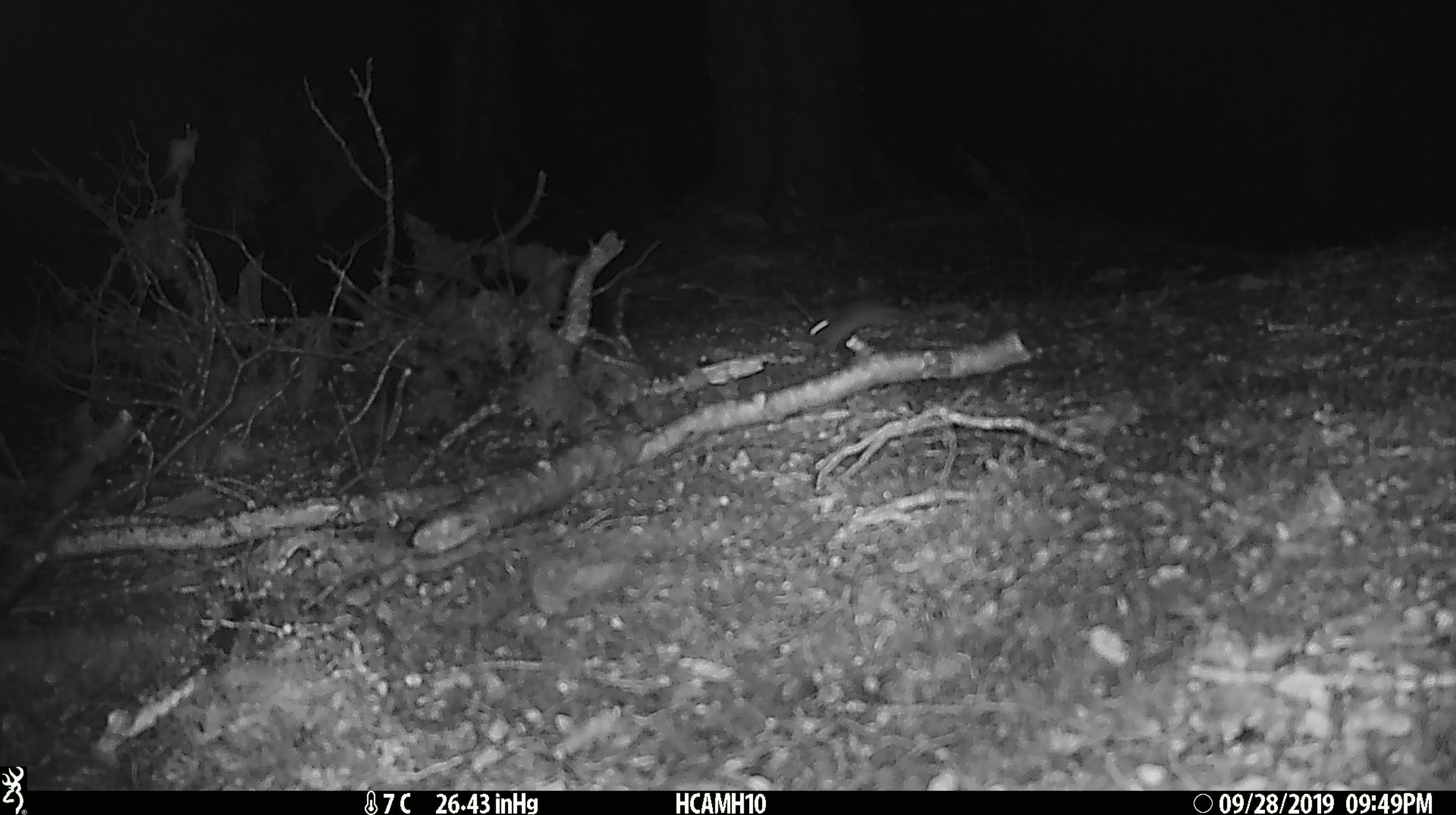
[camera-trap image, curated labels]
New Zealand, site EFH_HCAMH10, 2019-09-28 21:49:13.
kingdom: Animalia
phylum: Chordata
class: Mammalia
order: Rodentia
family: Muridae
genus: Mus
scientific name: Mus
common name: mouse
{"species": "mouse (Mus)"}